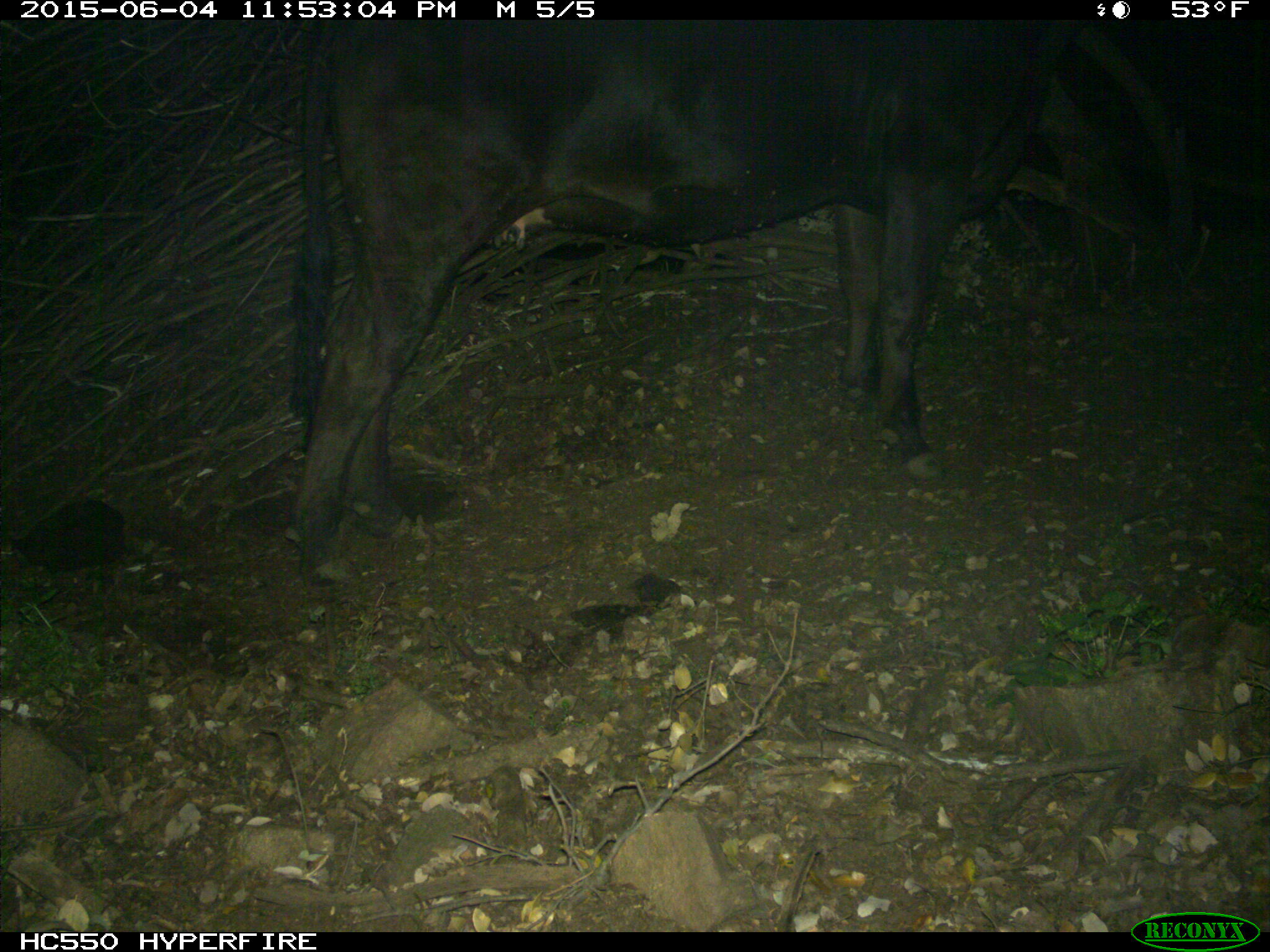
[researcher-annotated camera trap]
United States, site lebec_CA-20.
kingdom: Animalia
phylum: Chordata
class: Mammalia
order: Artiodactyla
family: Bovidae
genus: Bos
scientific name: Bos taurus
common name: domestic cow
Bos taurus (domestic cow).